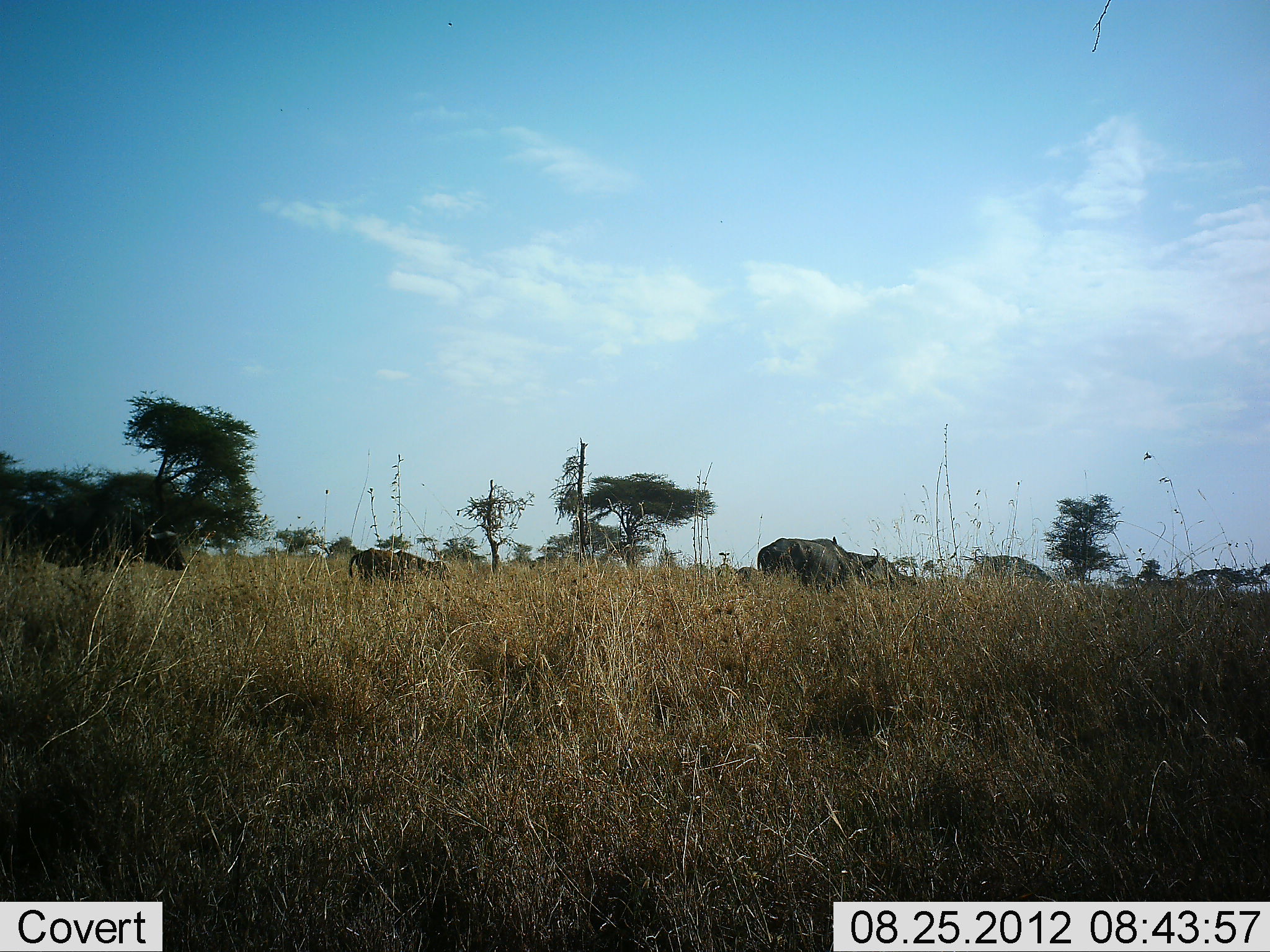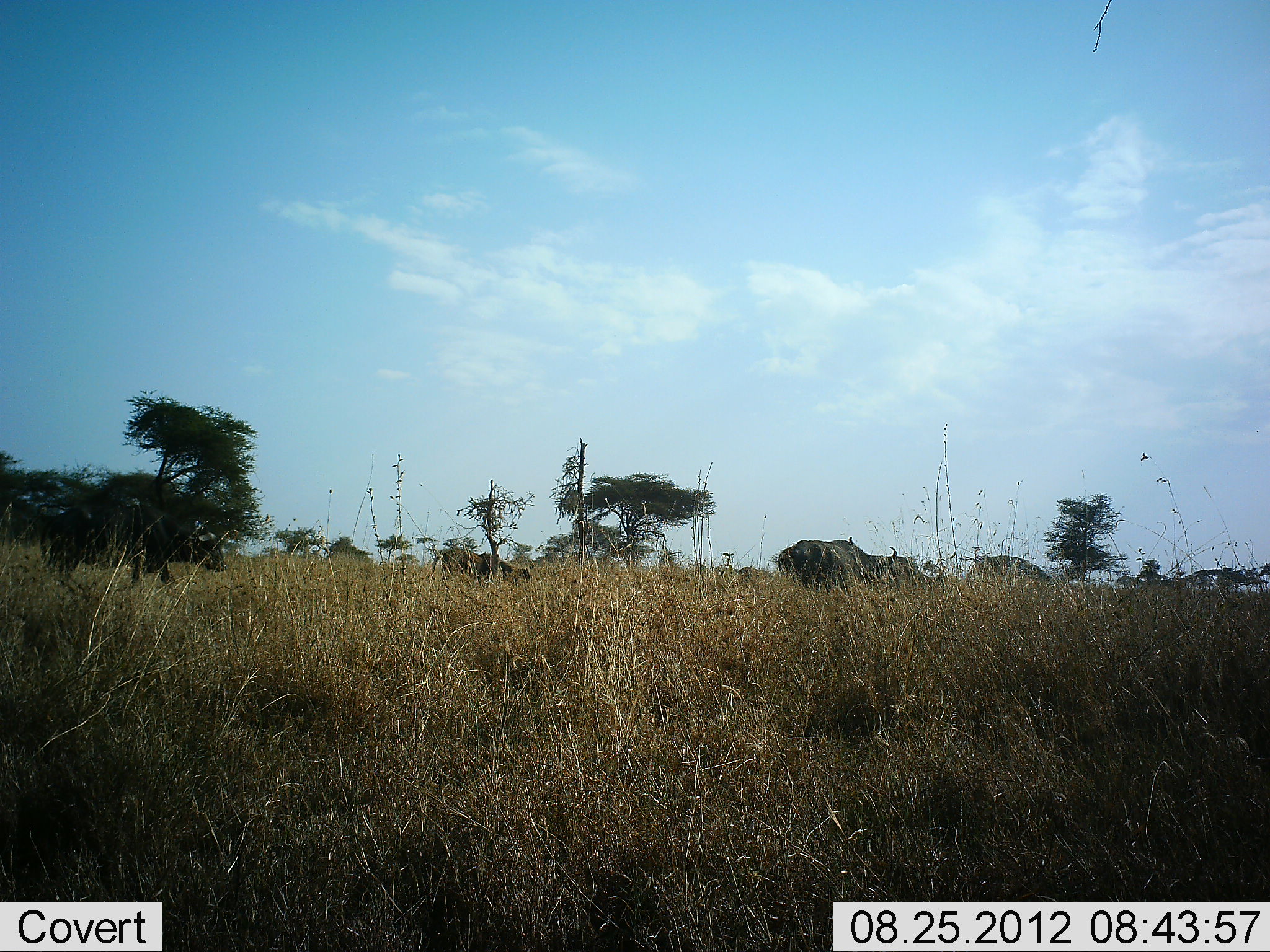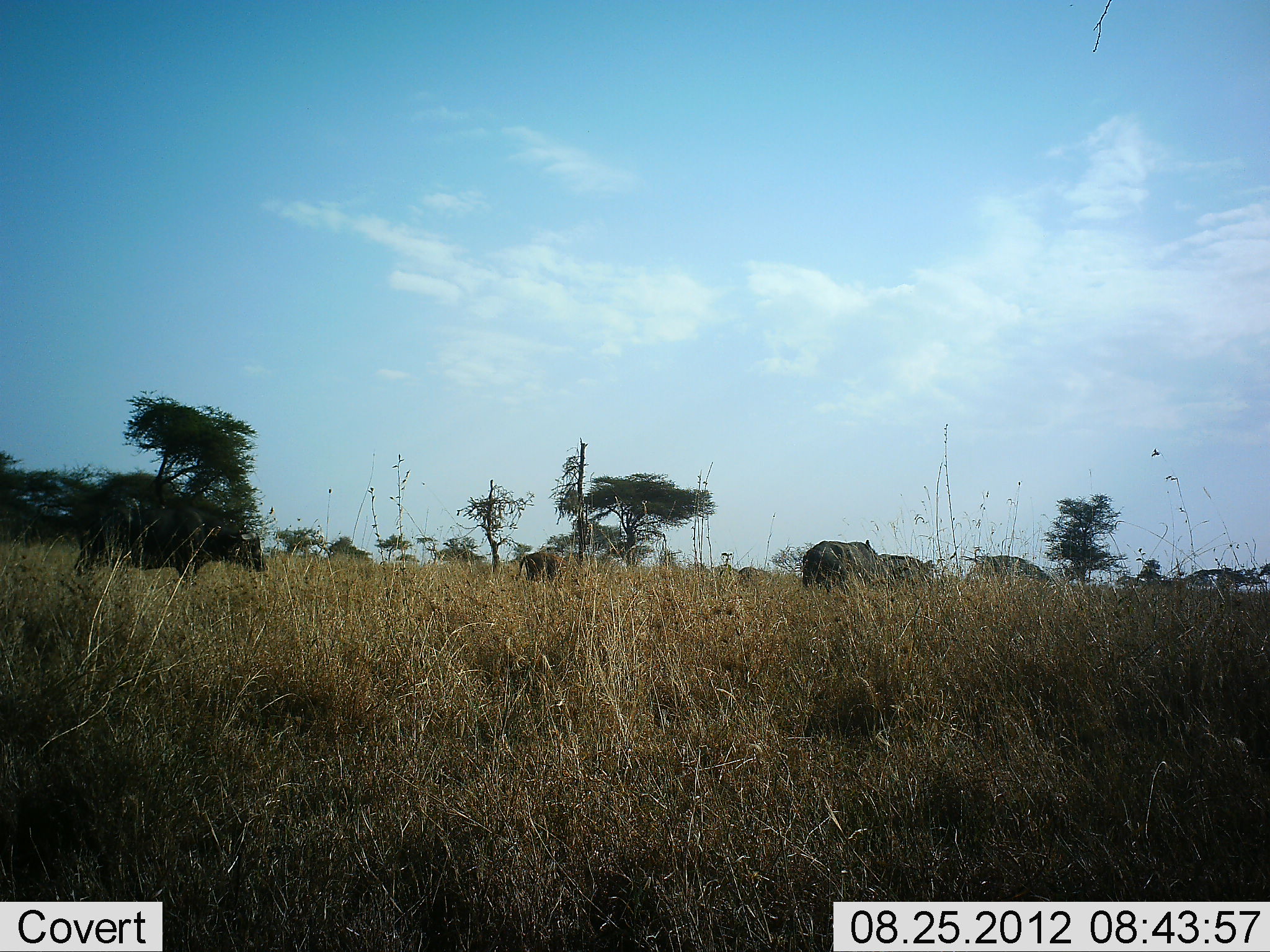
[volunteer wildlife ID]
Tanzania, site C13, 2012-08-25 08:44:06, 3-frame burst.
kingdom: Animalia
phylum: Chordata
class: Mammalia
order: Artiodactyla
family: Bovidae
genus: Syncerus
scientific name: Syncerus caffer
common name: cape buffalo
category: buffalo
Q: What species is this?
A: Buffalo (cape buffalo) (Syncerus caffer).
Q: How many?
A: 5.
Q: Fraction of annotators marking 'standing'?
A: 18%.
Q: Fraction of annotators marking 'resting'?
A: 0%.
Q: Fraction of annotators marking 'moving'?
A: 91%.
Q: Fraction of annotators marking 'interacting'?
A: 0%.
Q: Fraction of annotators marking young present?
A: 27%.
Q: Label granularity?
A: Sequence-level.